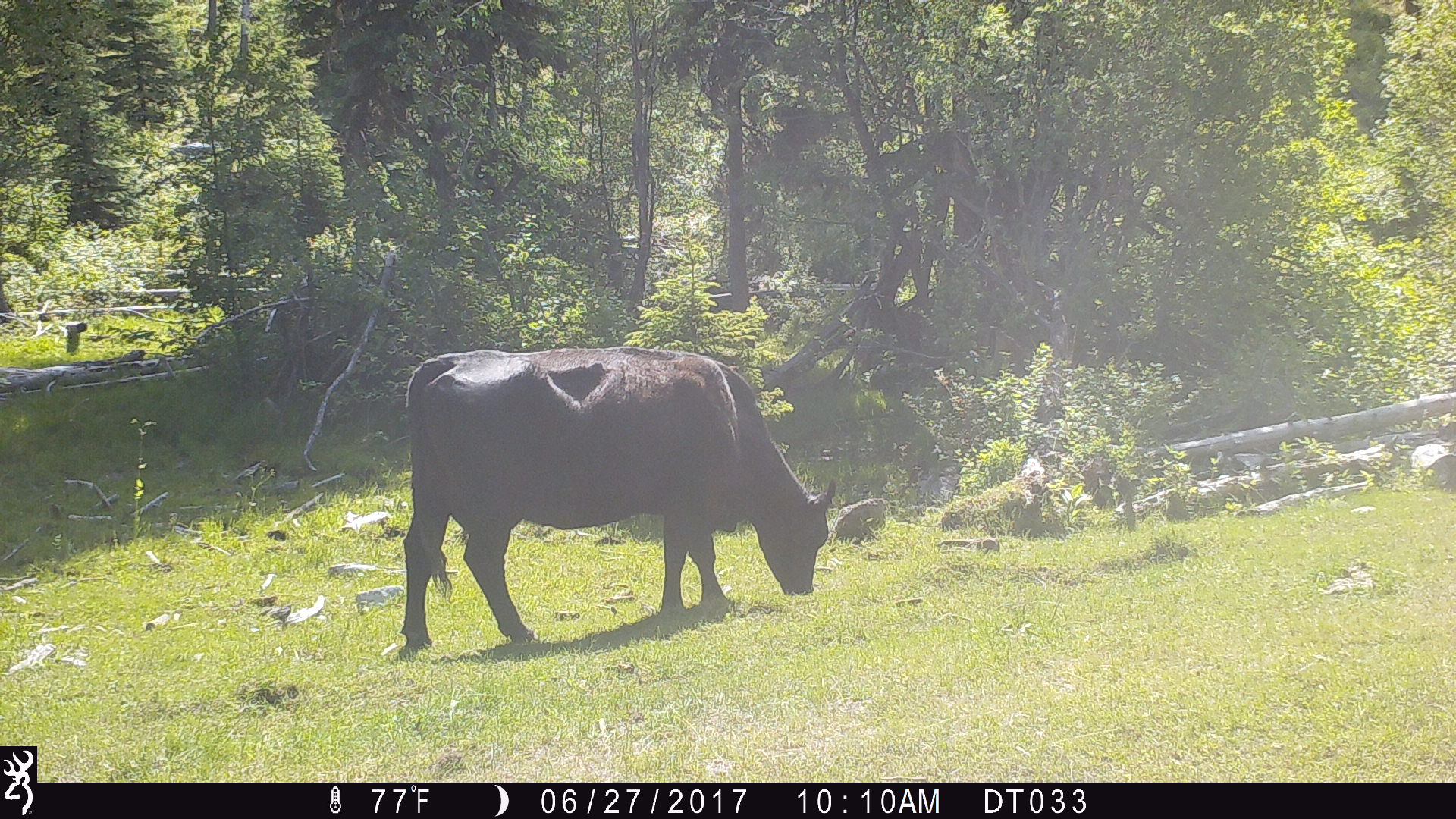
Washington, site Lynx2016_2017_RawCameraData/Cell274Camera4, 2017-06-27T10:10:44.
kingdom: Animalia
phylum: Chordata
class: Mammalia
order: Artiodactyla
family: Bovidae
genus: Bos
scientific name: Bos taurus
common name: domestic cattle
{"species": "domestic cattle (Bos taurus)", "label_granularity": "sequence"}